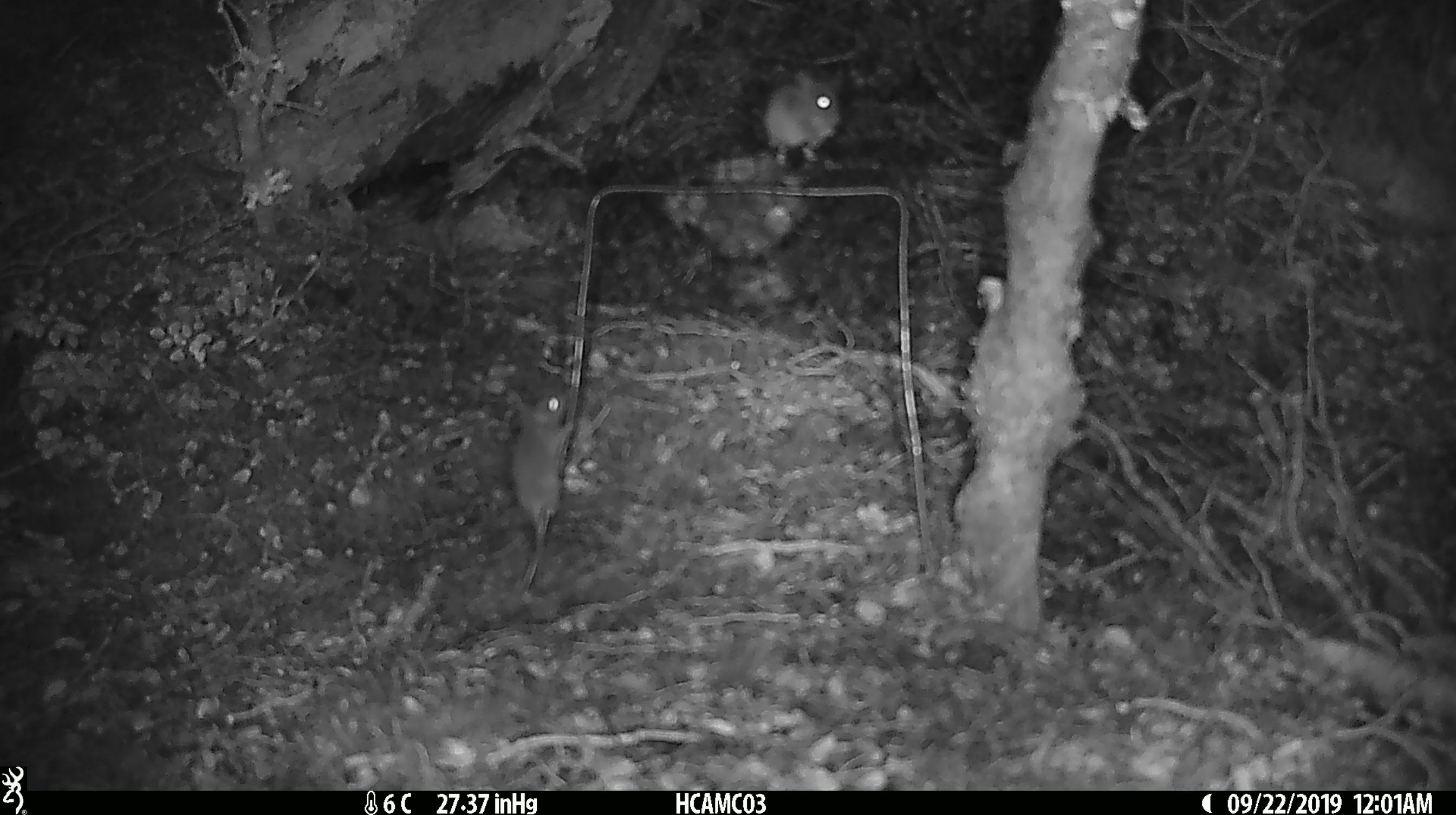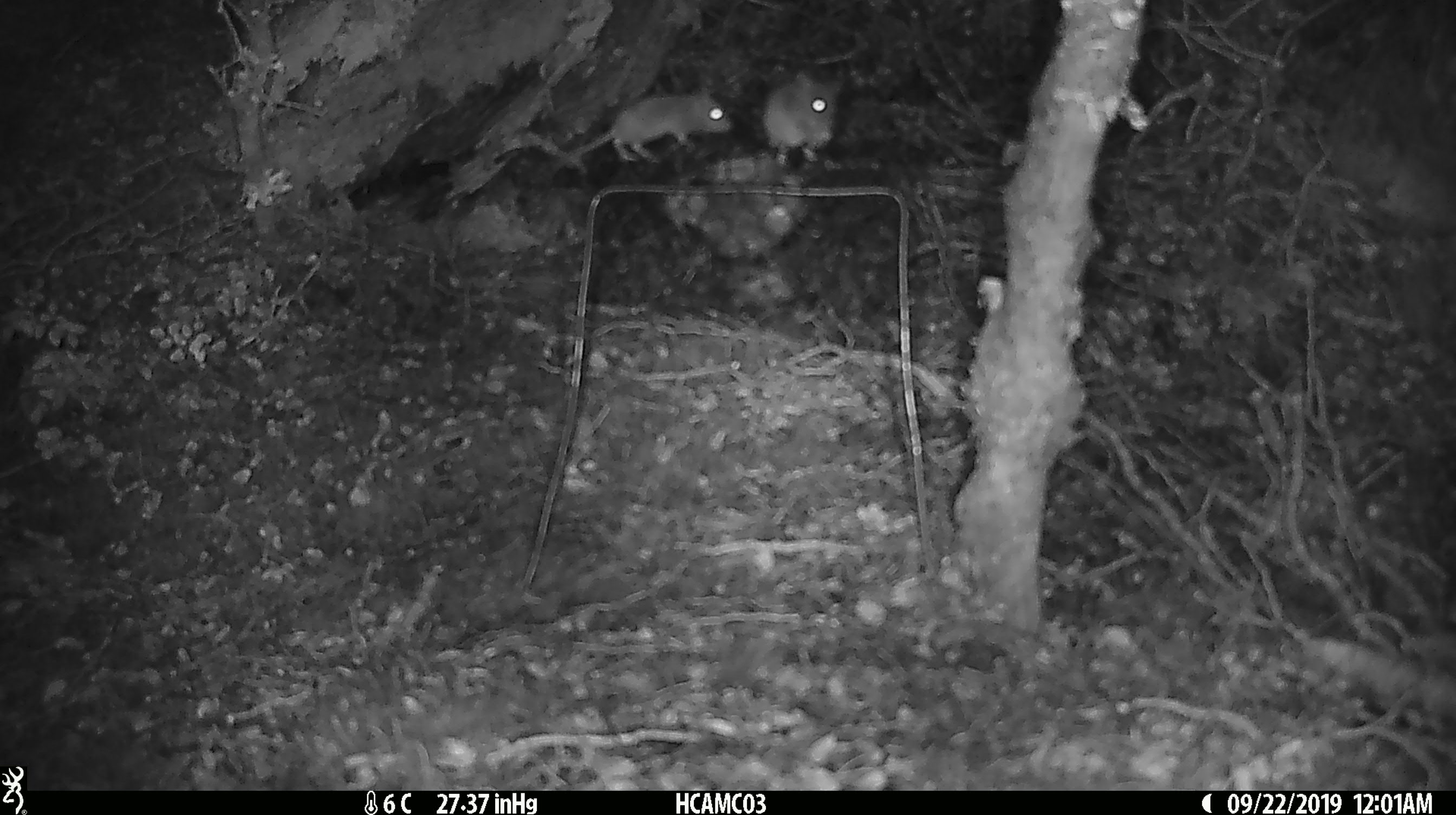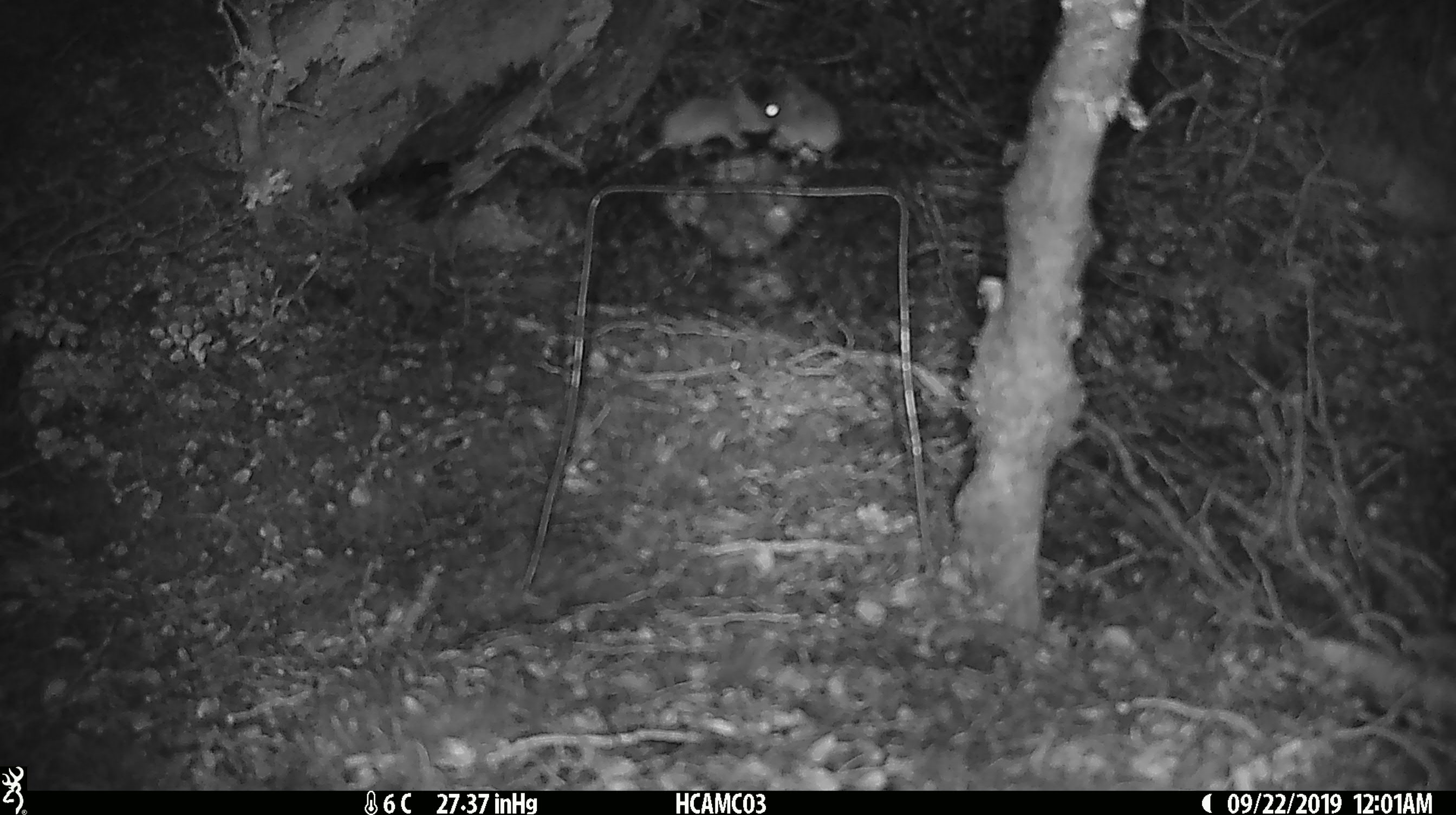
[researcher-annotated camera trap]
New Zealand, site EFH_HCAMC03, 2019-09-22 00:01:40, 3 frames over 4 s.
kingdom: Animalia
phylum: Chordata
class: Mammalia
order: Rodentia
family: Muridae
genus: Mus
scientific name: Mus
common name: mouse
Mouse (Mus).